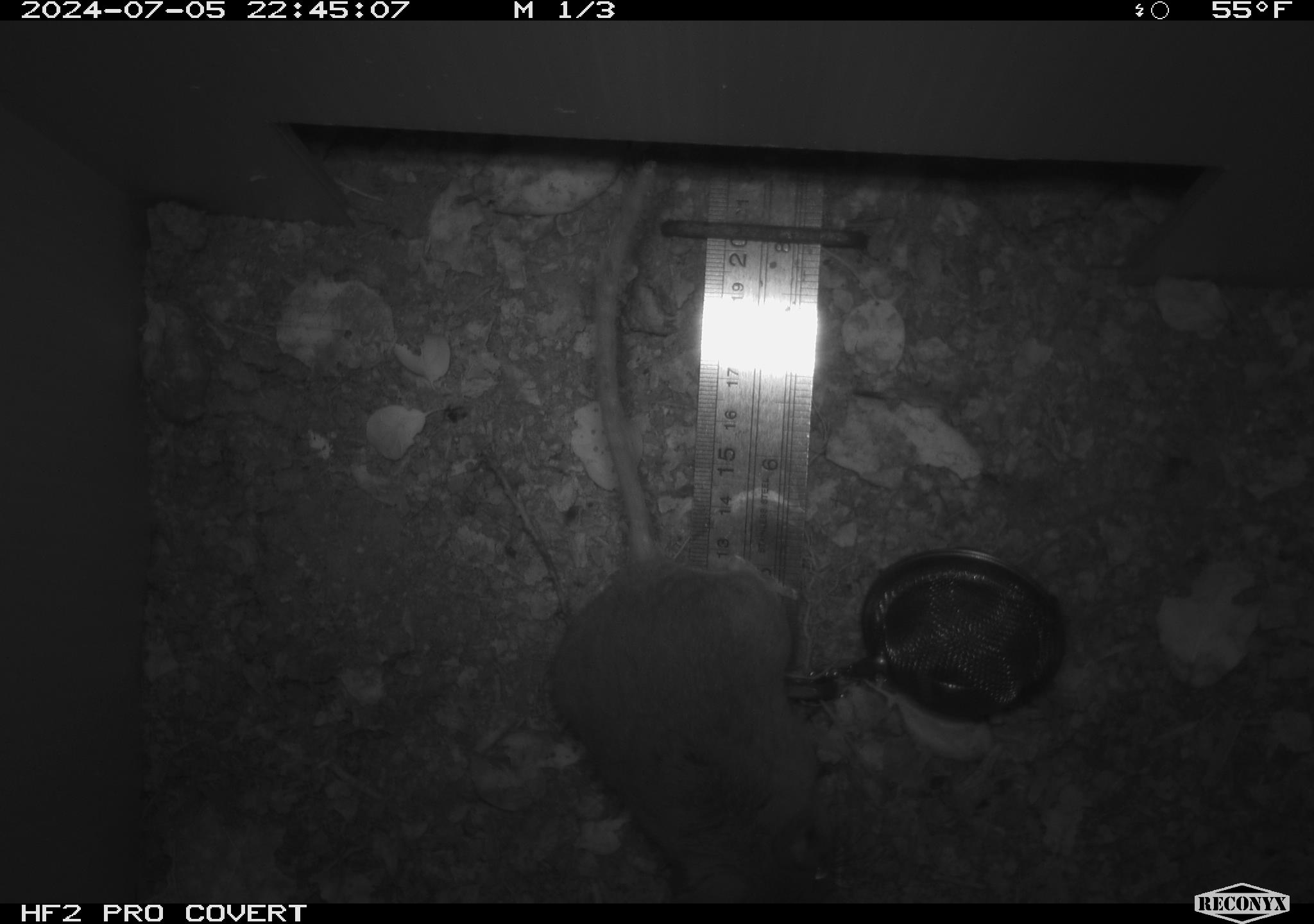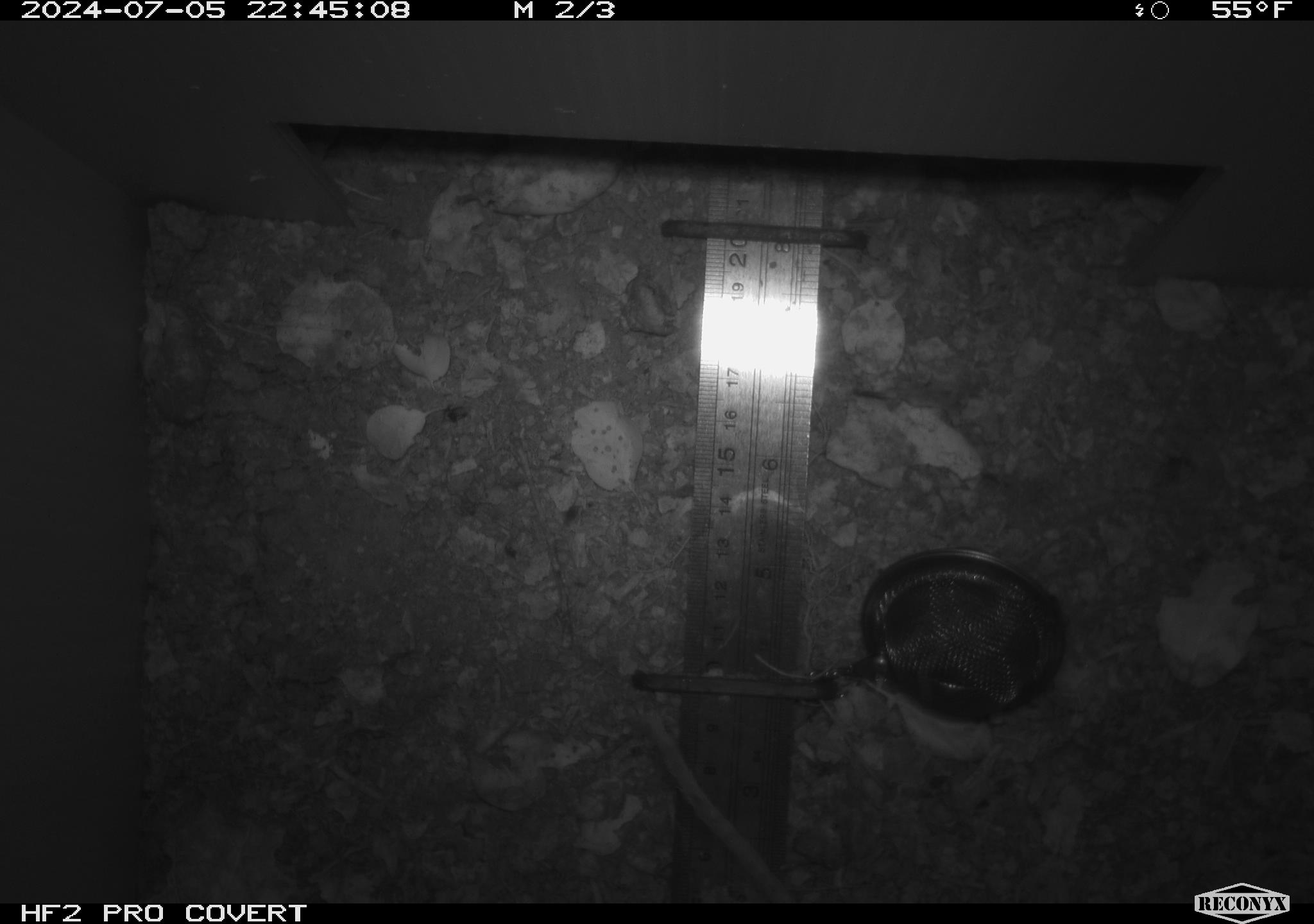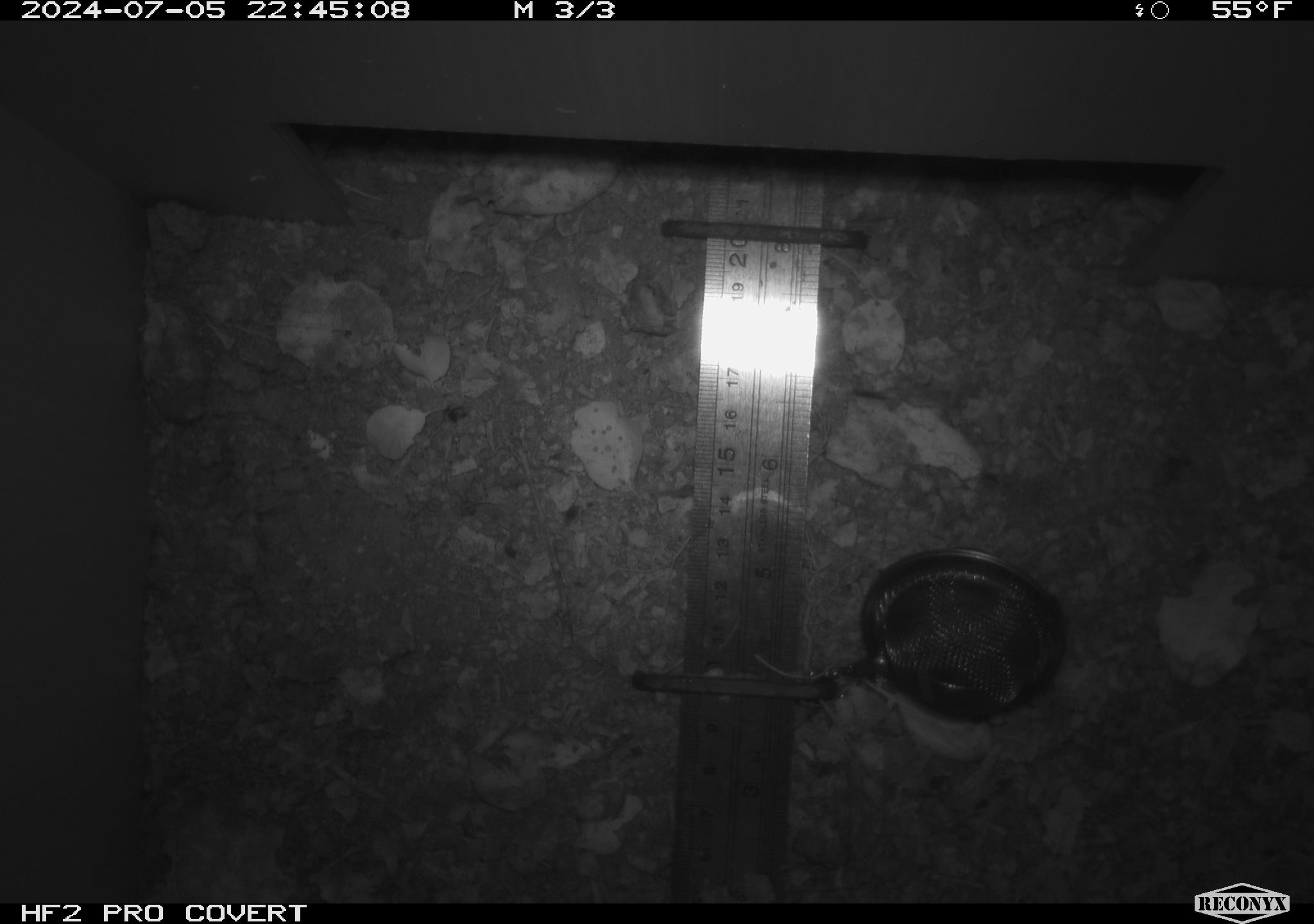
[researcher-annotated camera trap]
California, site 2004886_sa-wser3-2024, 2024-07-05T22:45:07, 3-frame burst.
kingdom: Animalia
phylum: Chordata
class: Mammalia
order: Rodentia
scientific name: Rodentia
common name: mouse species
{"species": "mouse species (Rodentia)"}